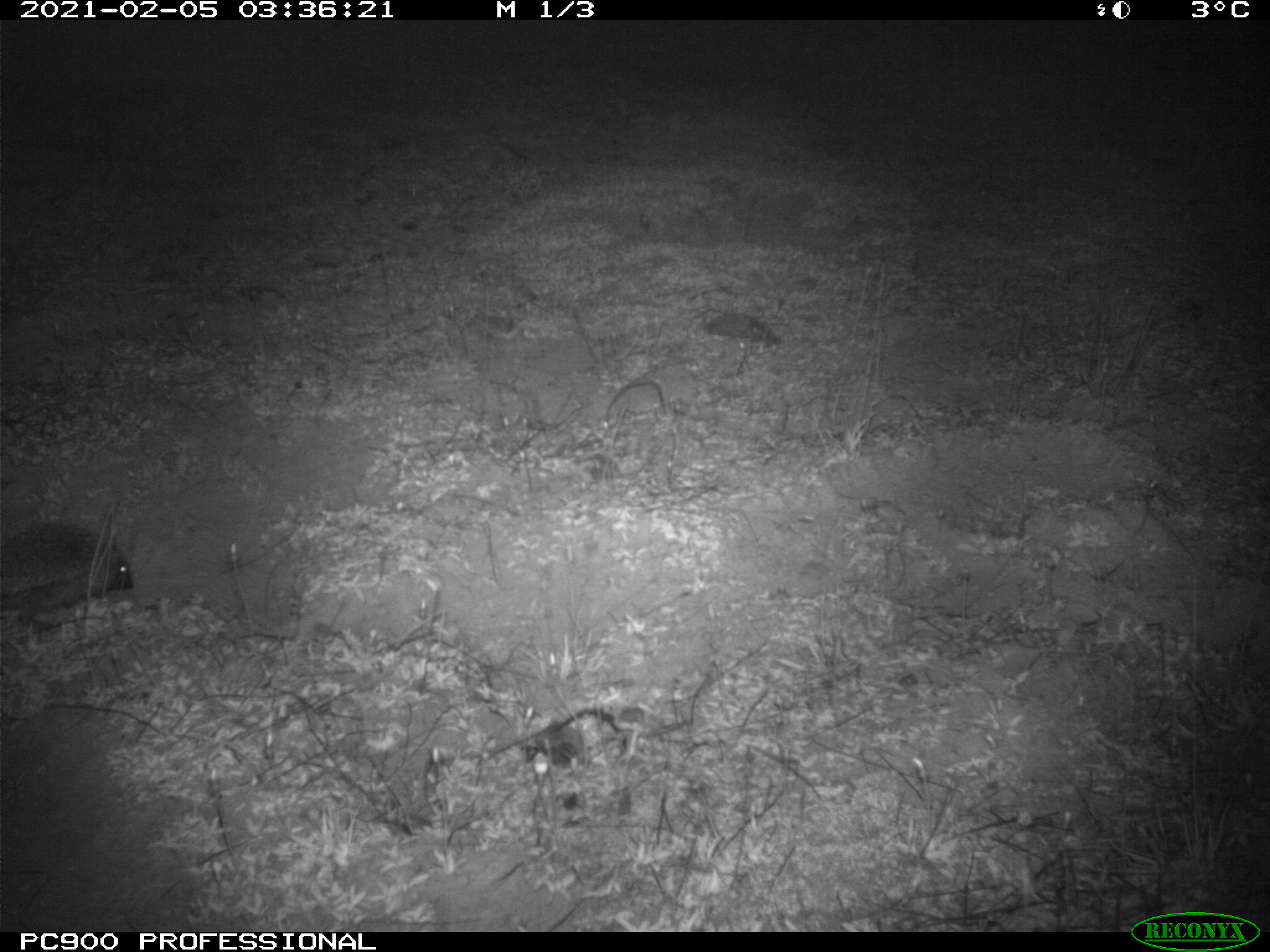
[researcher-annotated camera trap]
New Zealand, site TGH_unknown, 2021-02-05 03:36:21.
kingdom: Animalia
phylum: Chordata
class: Mammalia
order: Eulipotyphla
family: Erinaceidae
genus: Erinaceus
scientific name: Erinaceus europaeus europaeus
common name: european hedgehog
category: hedgehog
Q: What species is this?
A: Hedgehog (european hedgehog) (Erinaceus europaeus europaeus).